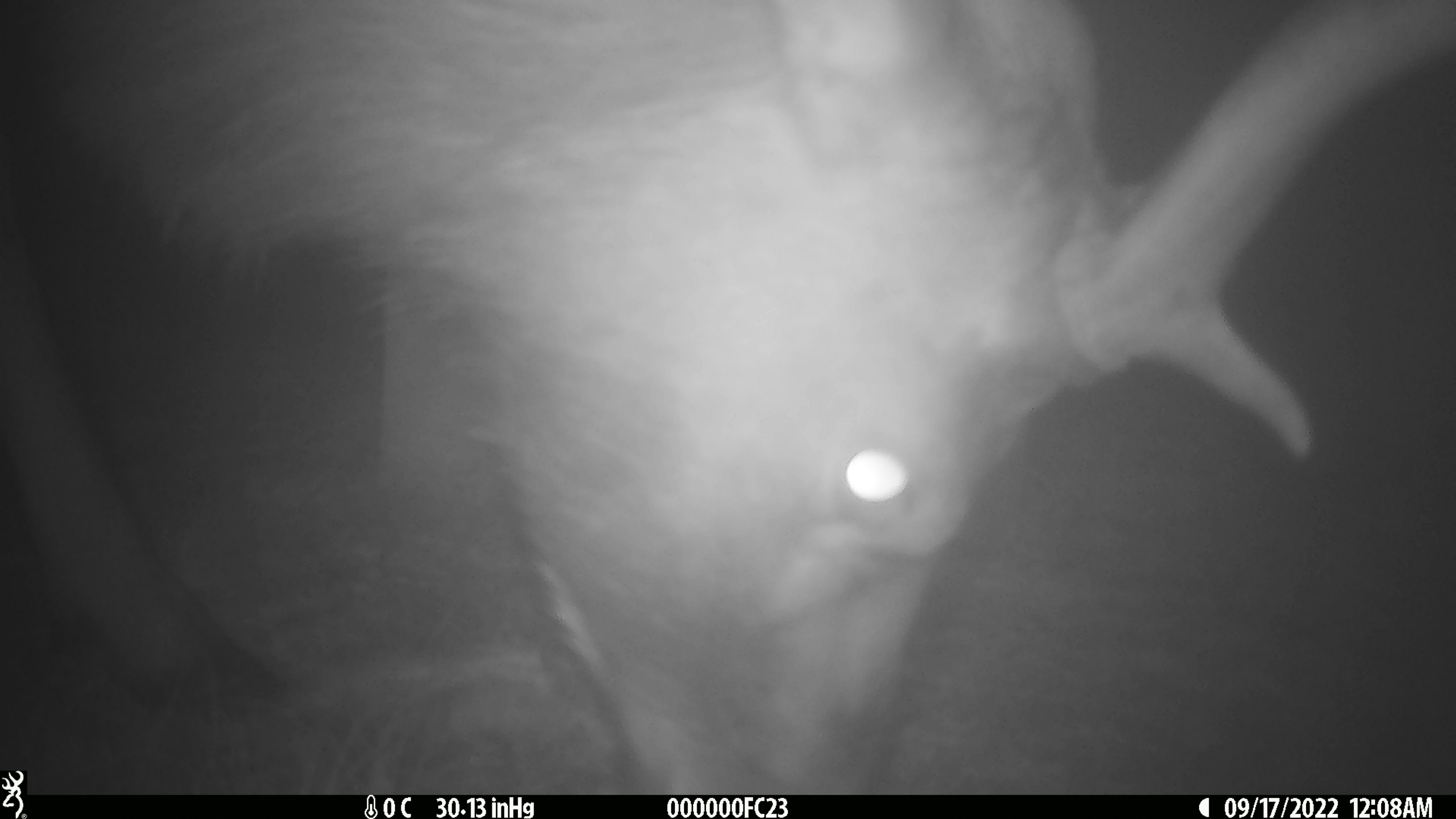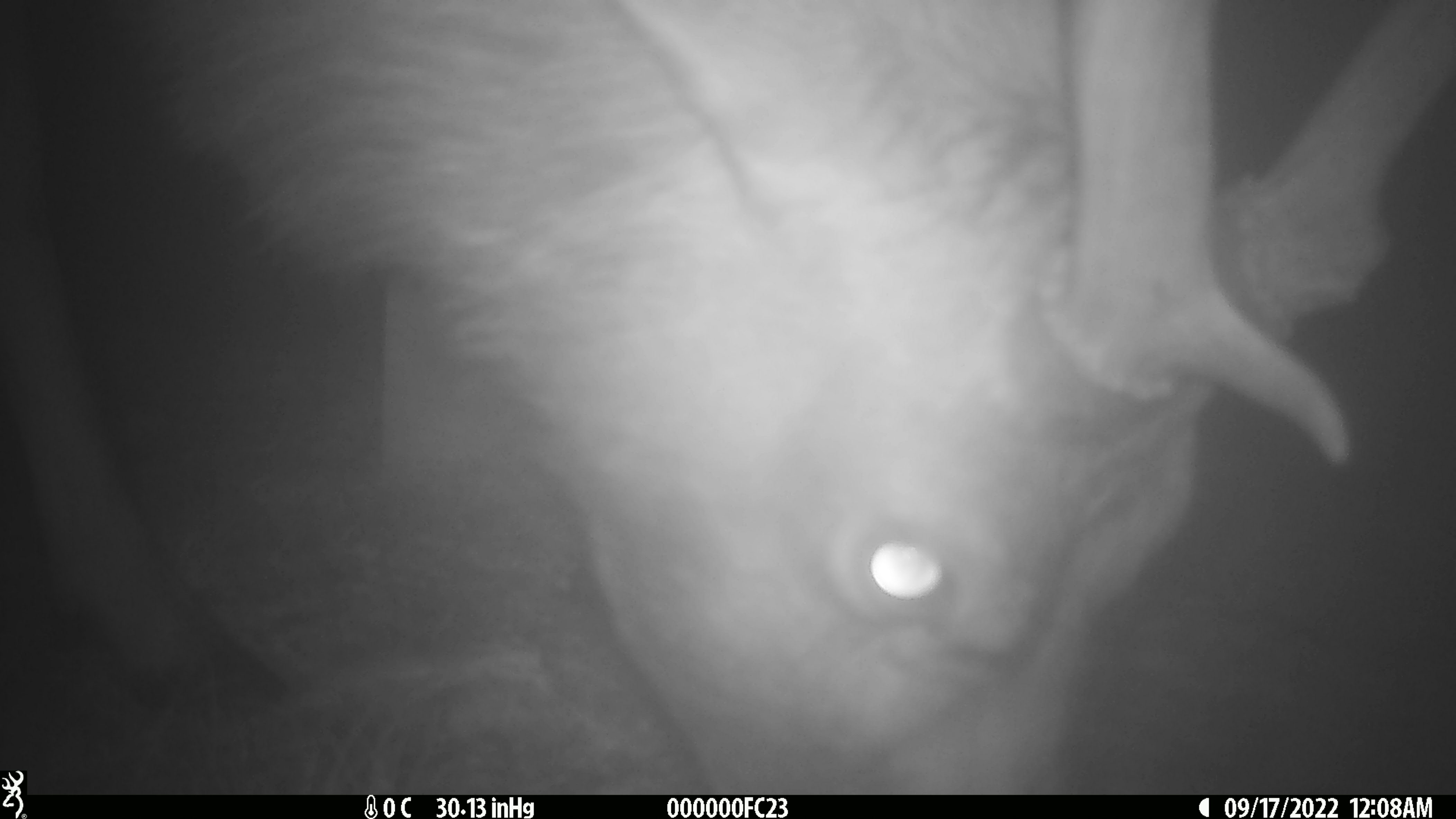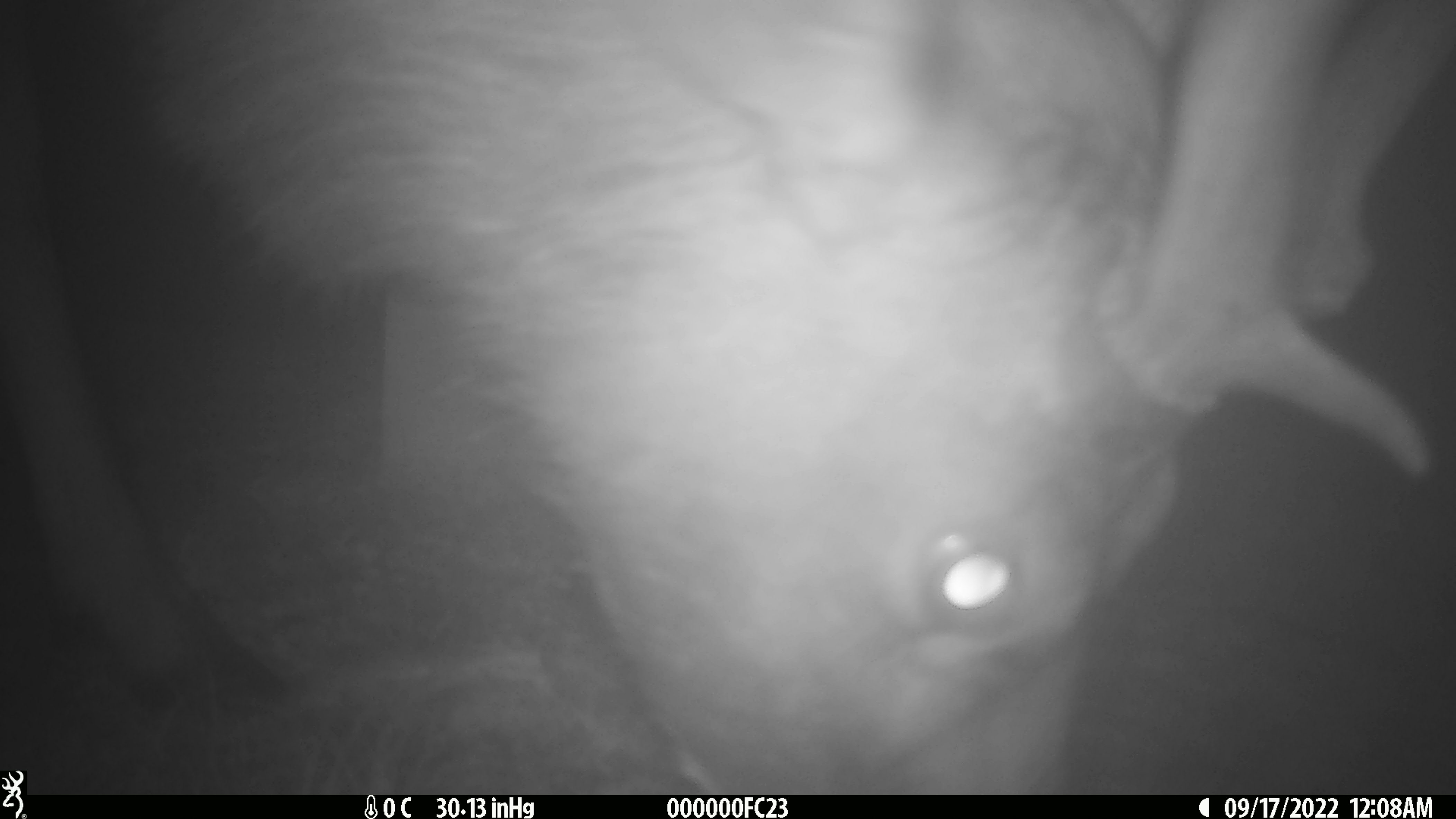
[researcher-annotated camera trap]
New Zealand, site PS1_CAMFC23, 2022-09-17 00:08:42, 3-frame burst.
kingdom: Animalia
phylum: Chordata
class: Mammalia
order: Artiodactyla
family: Cervidae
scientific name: Cervidae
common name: deer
Deer (Cervidae).